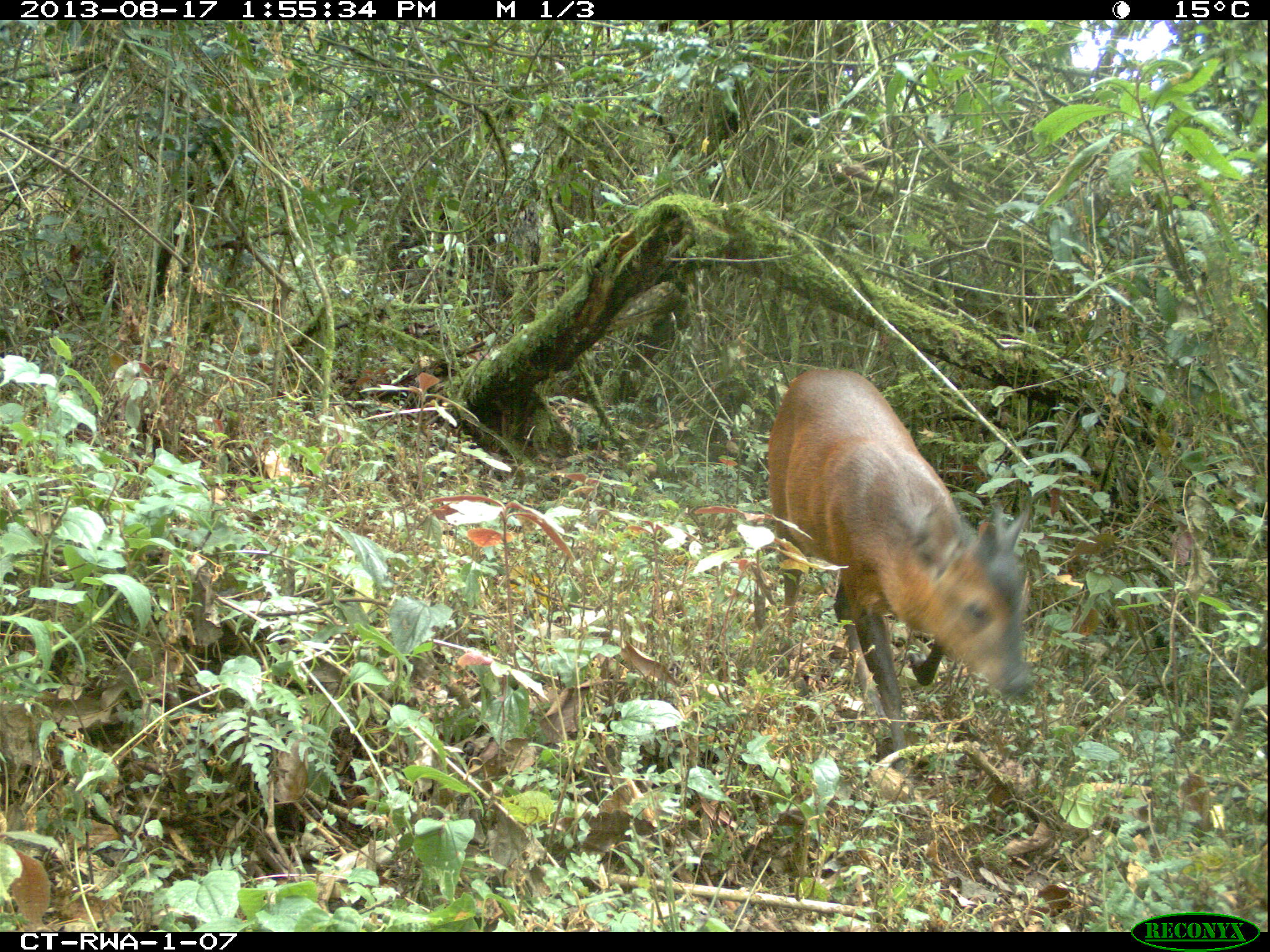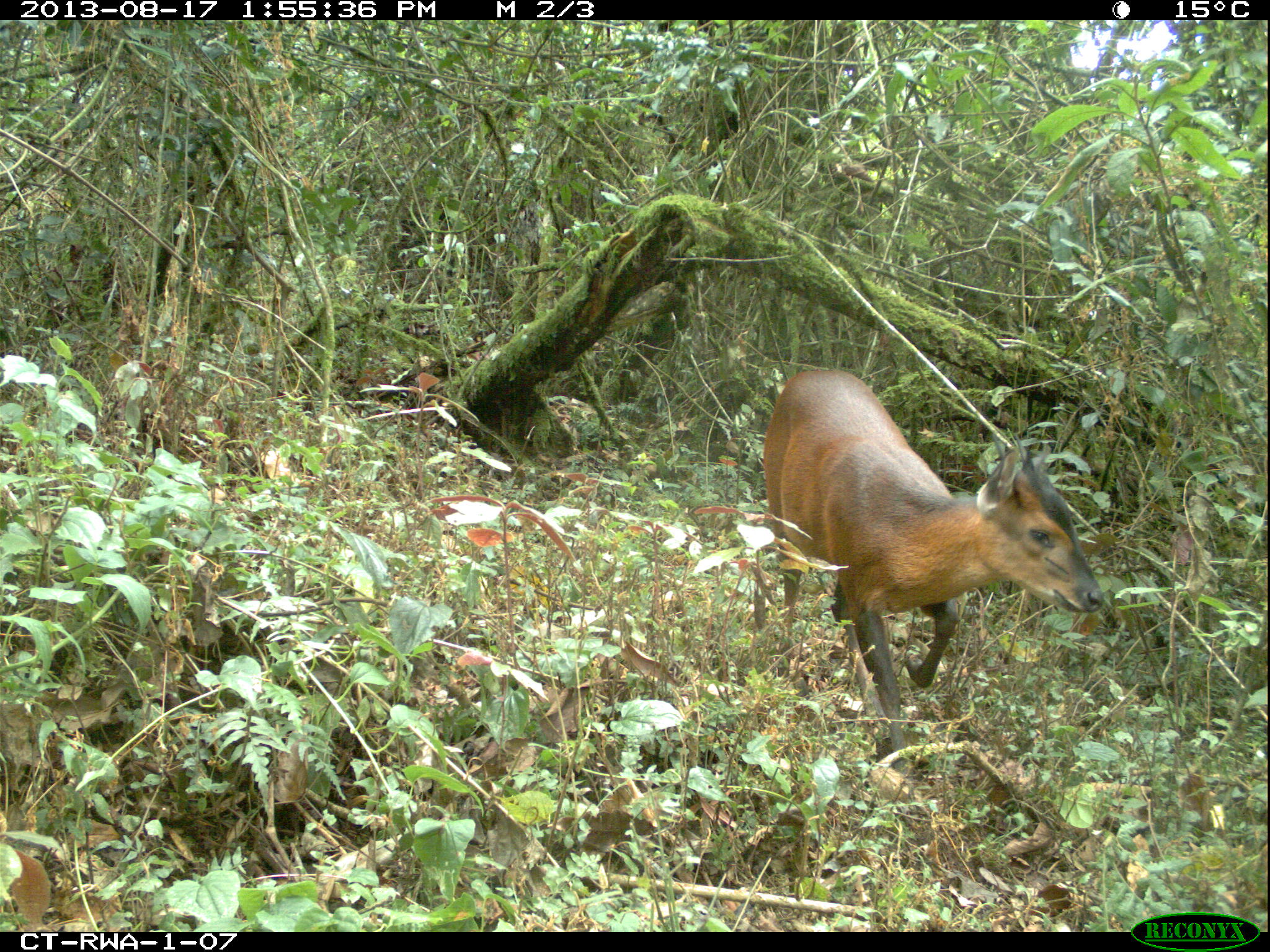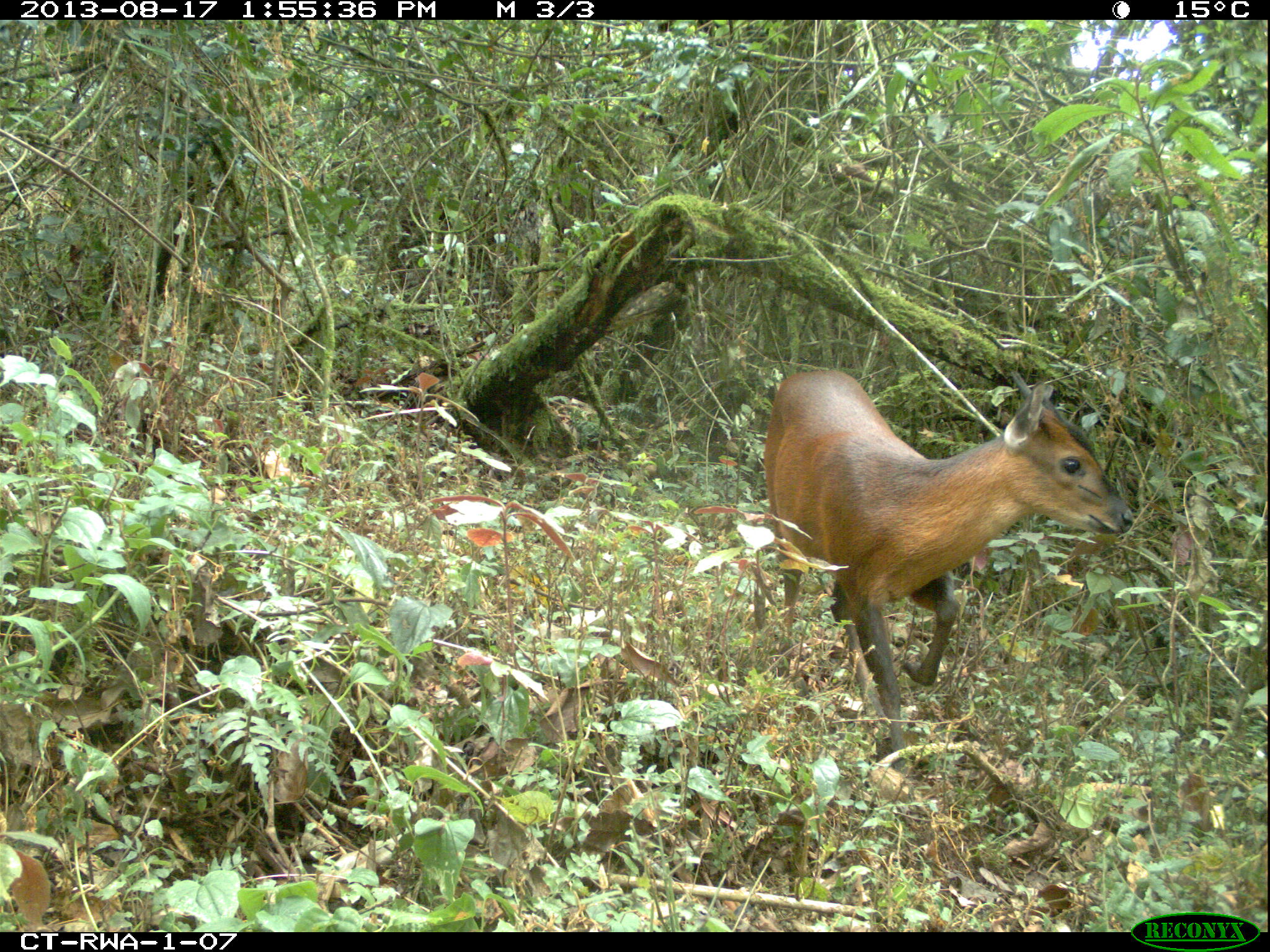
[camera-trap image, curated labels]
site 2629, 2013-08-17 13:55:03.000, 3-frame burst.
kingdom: Animalia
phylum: Chordata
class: Mammalia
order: Artiodactyla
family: Bovidae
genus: Cephalophus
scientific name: Cephalophus nigrifrons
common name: black-fronted duiker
Cephalophus nigrifrons (black-fronted duiker), count 1.